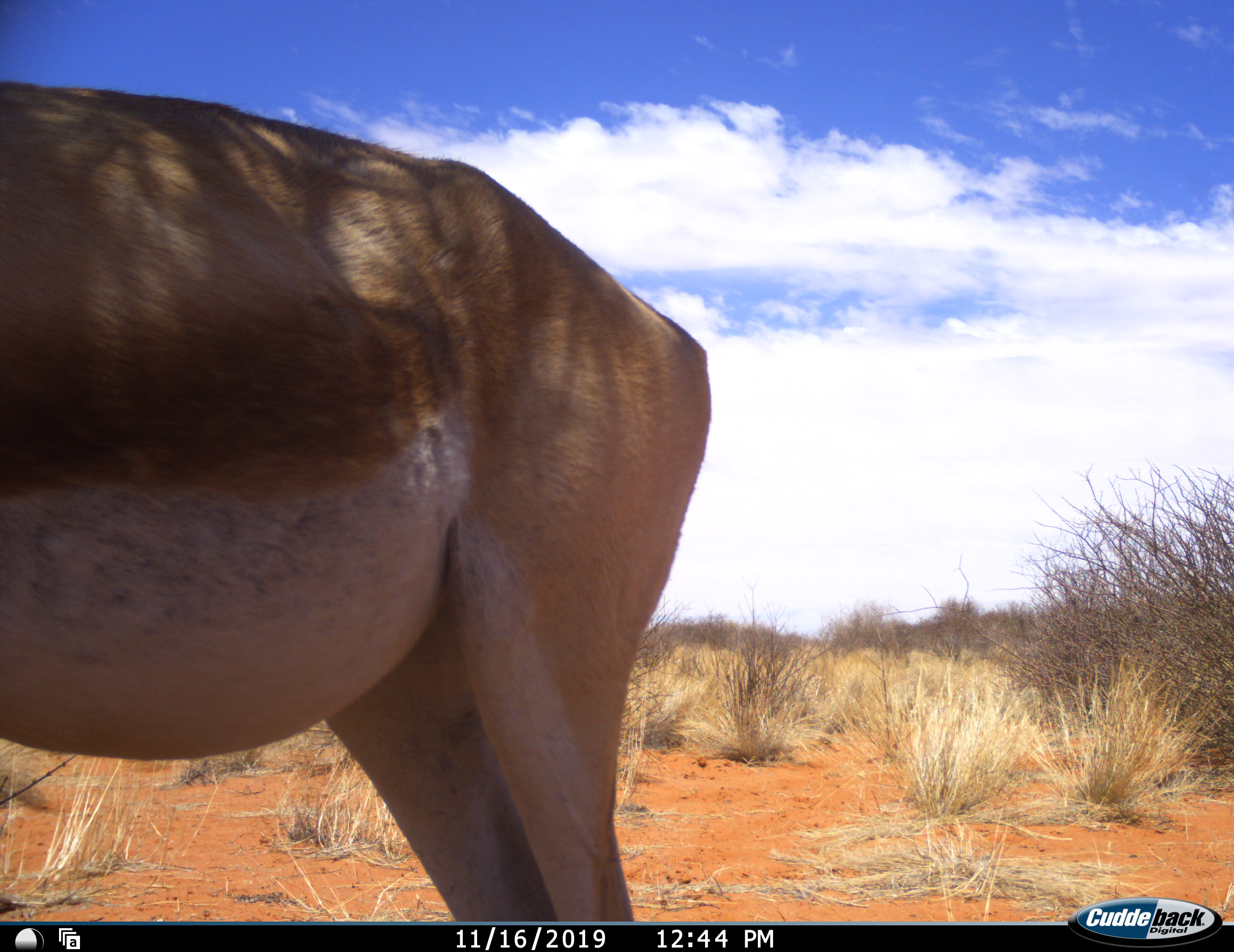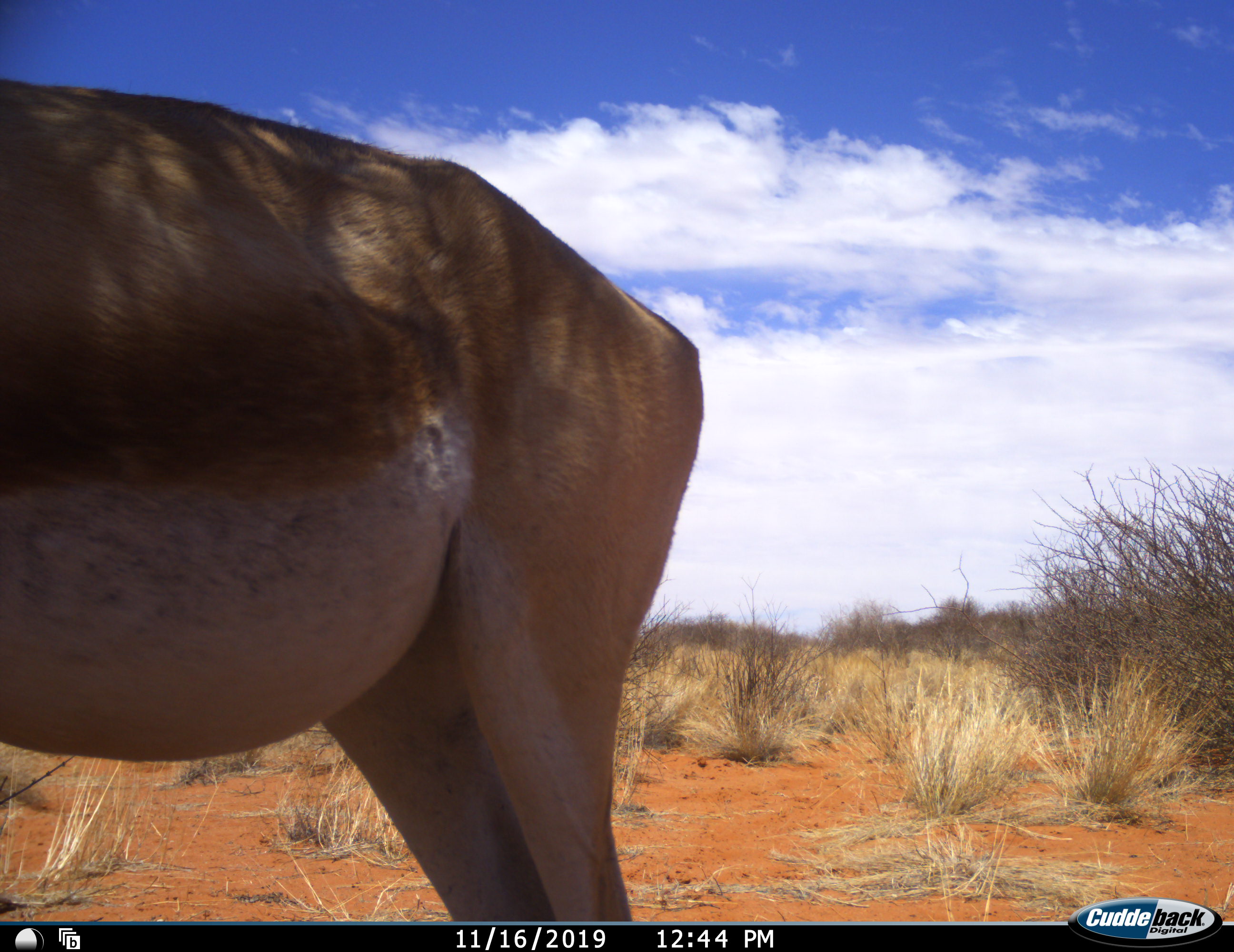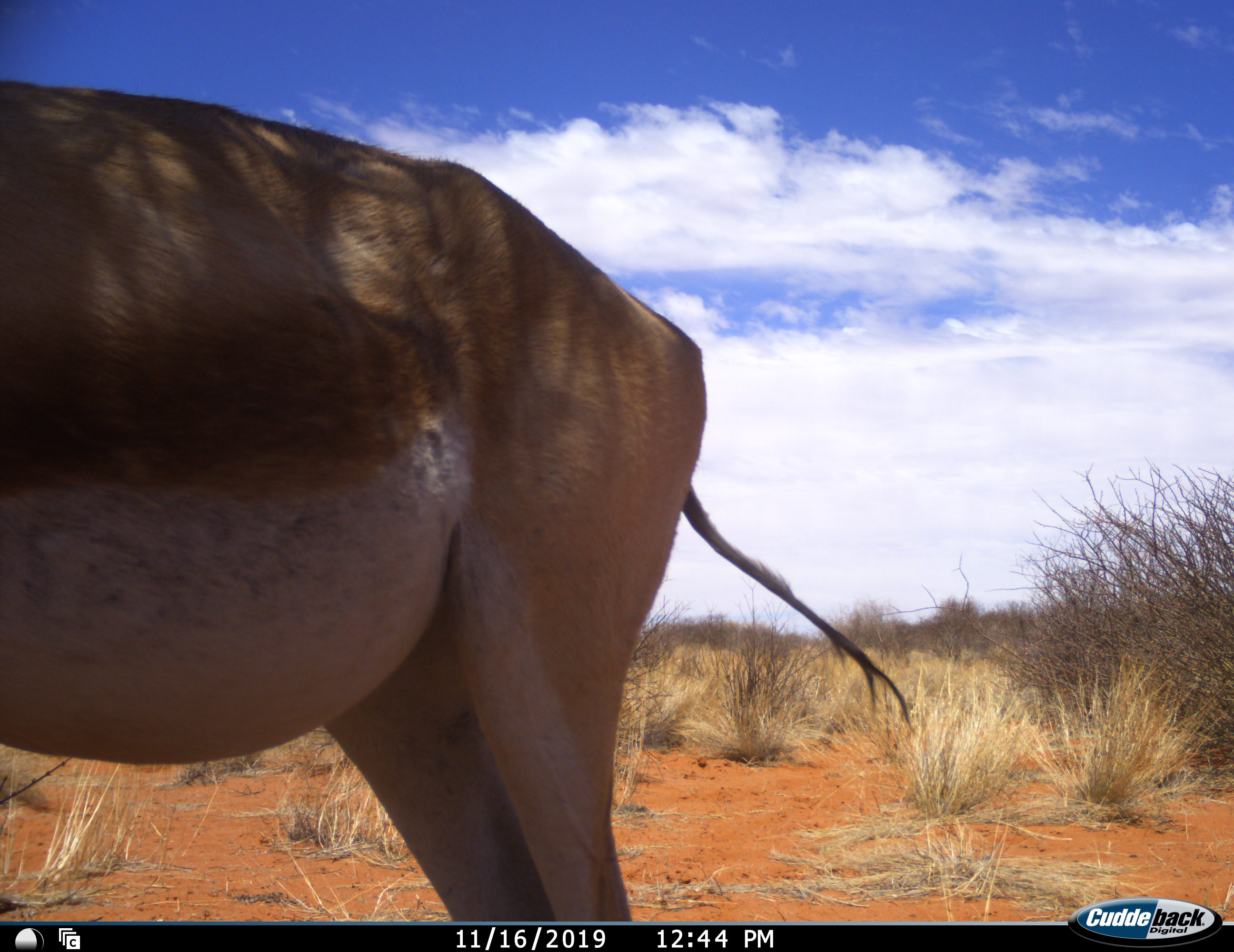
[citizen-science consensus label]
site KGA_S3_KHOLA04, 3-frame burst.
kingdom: Animalia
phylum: Chordata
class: Mammalia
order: Artiodactyla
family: Bovidae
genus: Antidorcas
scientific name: Antidorcas marsupialis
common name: springbok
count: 1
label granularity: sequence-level